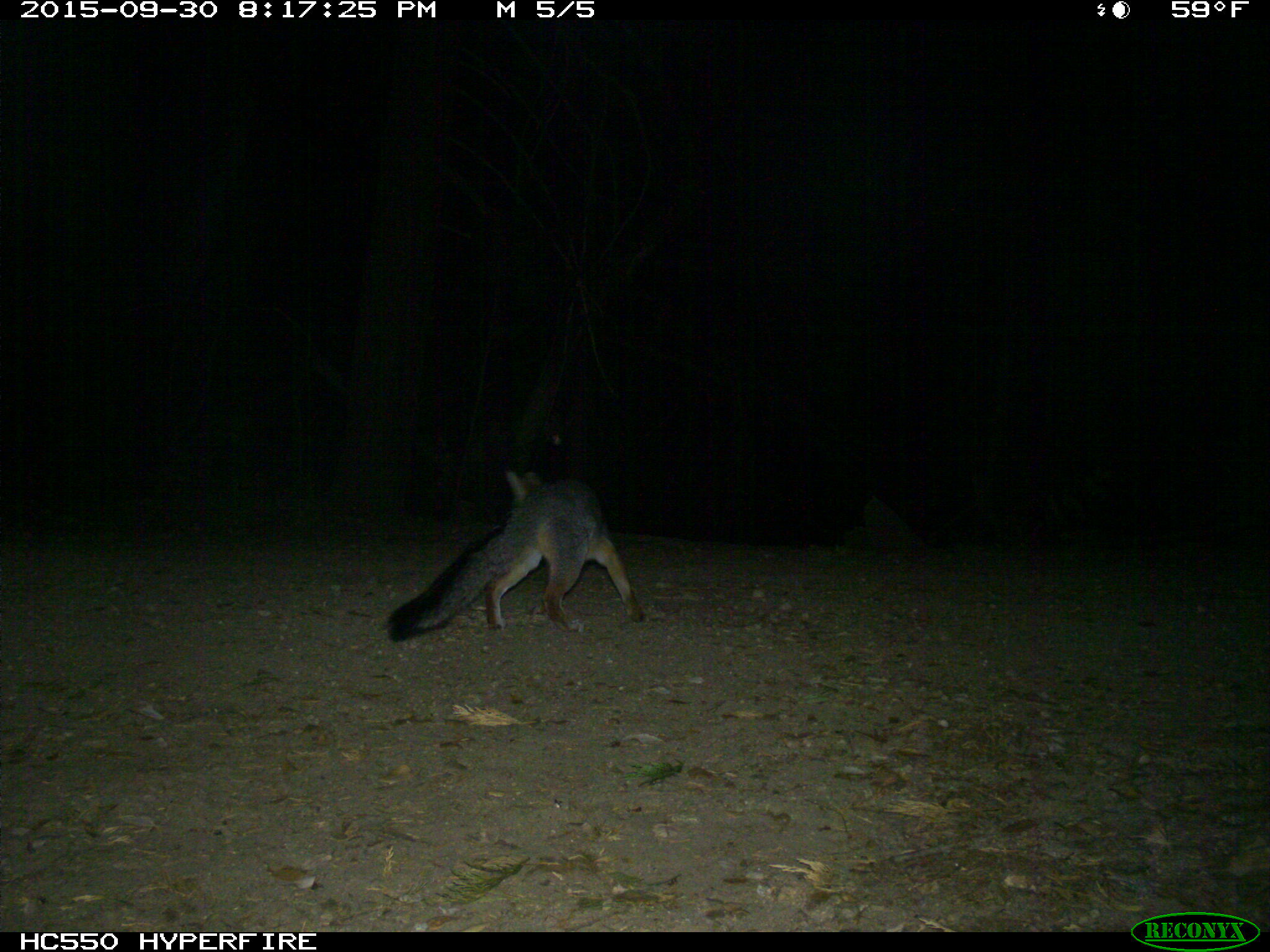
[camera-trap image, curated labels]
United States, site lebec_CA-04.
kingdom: Animalia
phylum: Chordata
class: Mammalia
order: Carnivora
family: Canidae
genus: Urocyon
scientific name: Urocyon cinereoargenteus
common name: gray fox